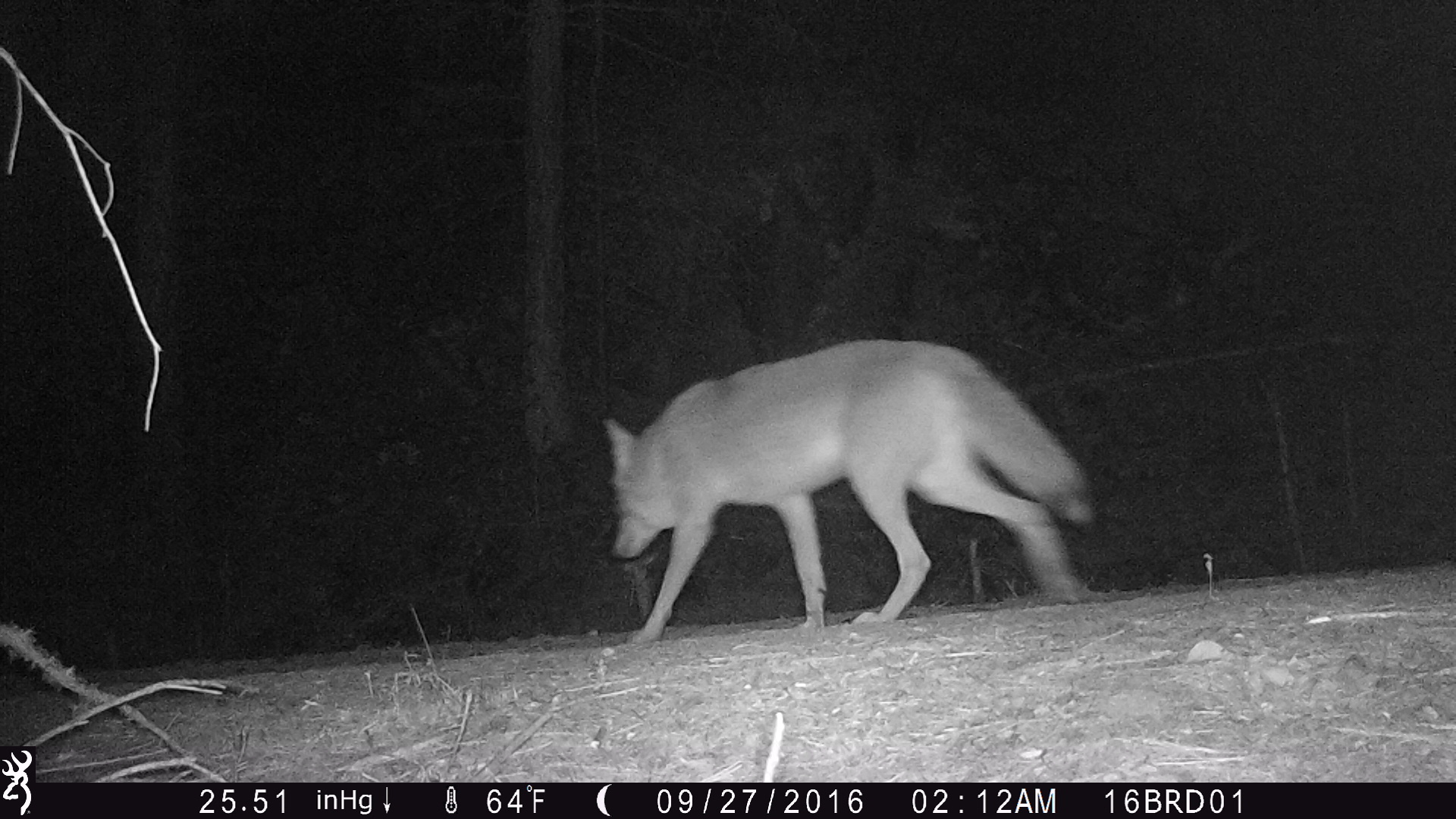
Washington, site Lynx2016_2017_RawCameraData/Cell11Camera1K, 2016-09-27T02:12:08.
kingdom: Animalia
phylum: Chordata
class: Mammalia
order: Carnivora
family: Canidae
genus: Canis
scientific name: Canis latrans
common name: coyote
Canis latrans (coyote). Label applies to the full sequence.